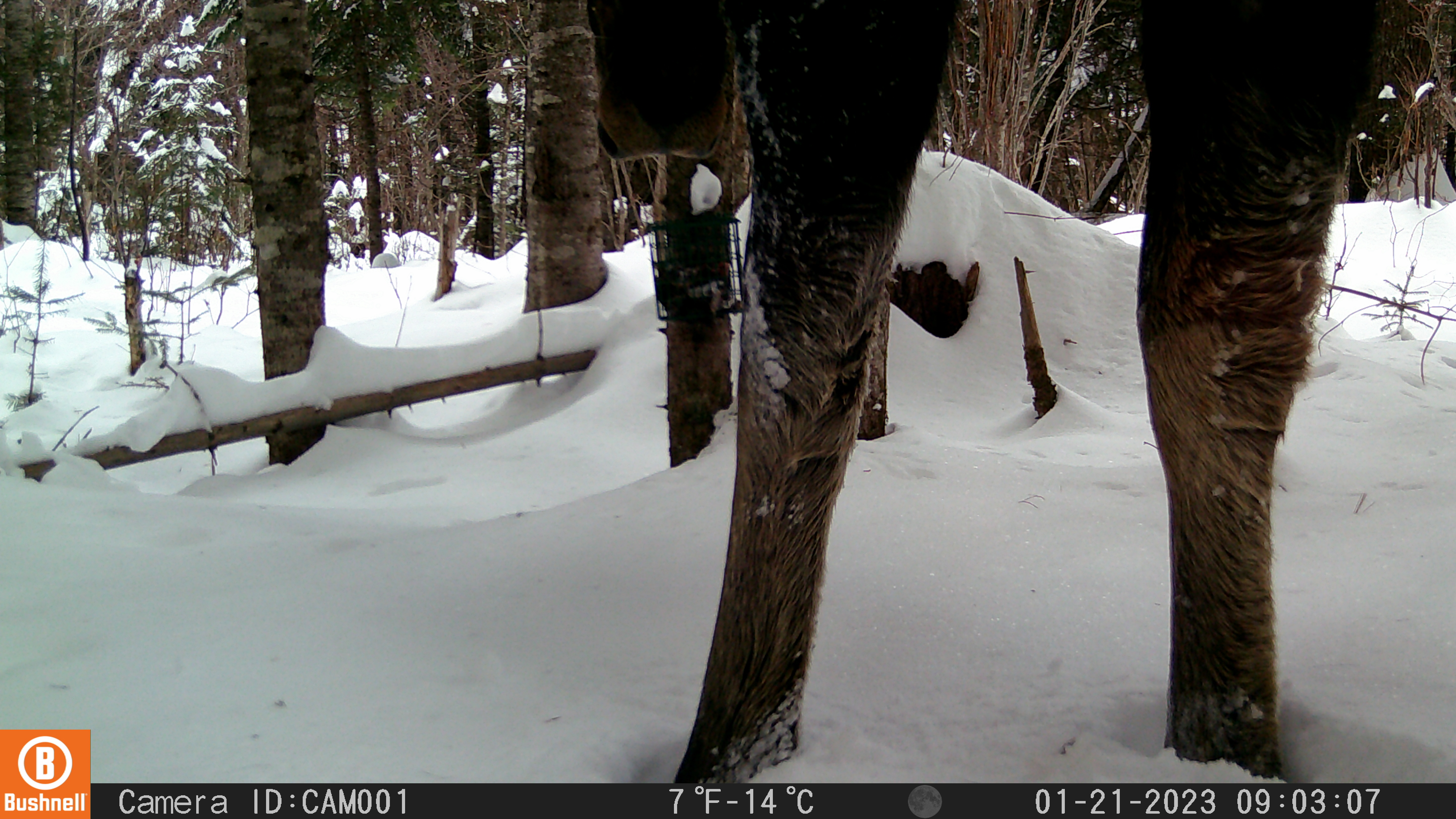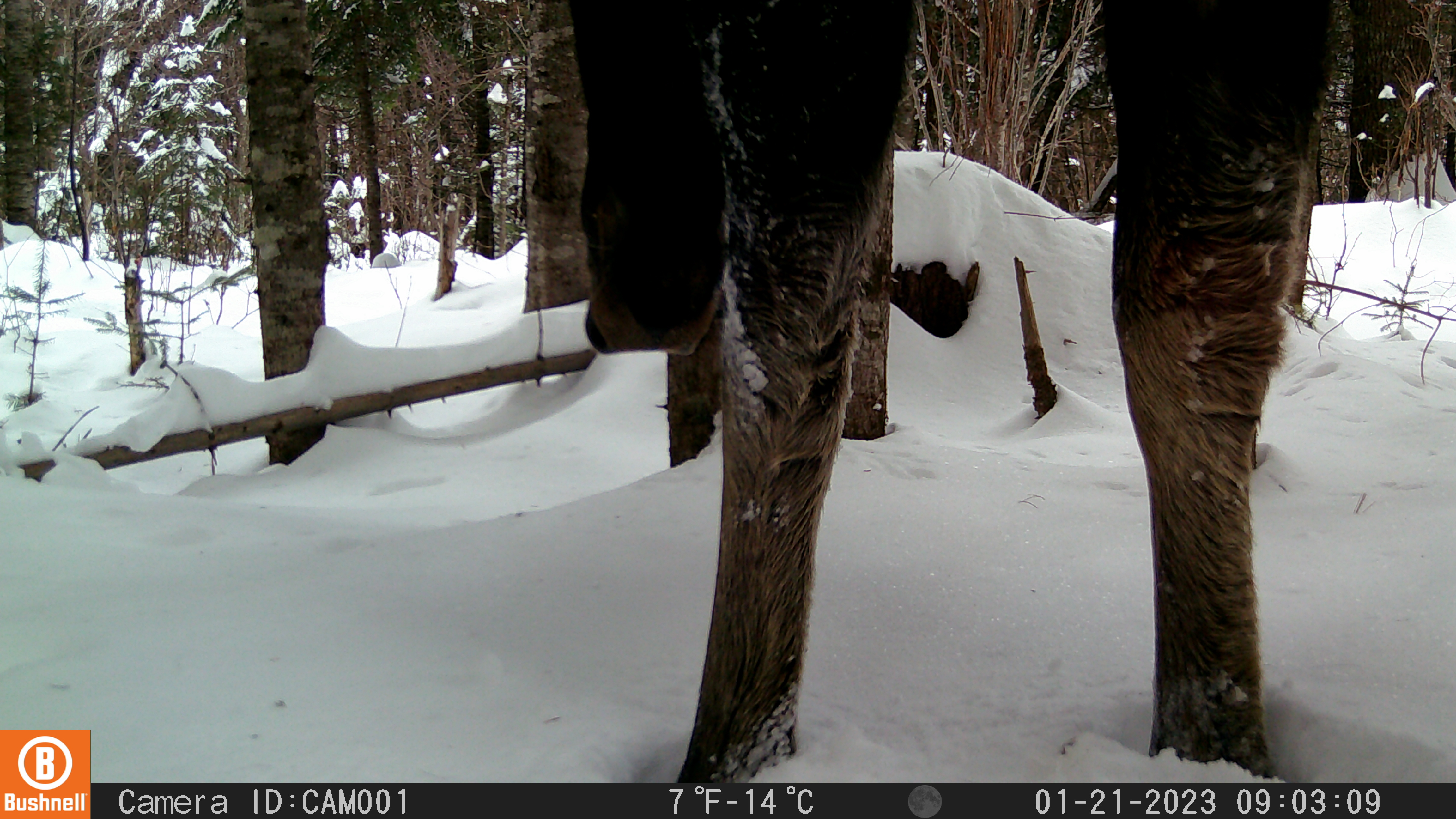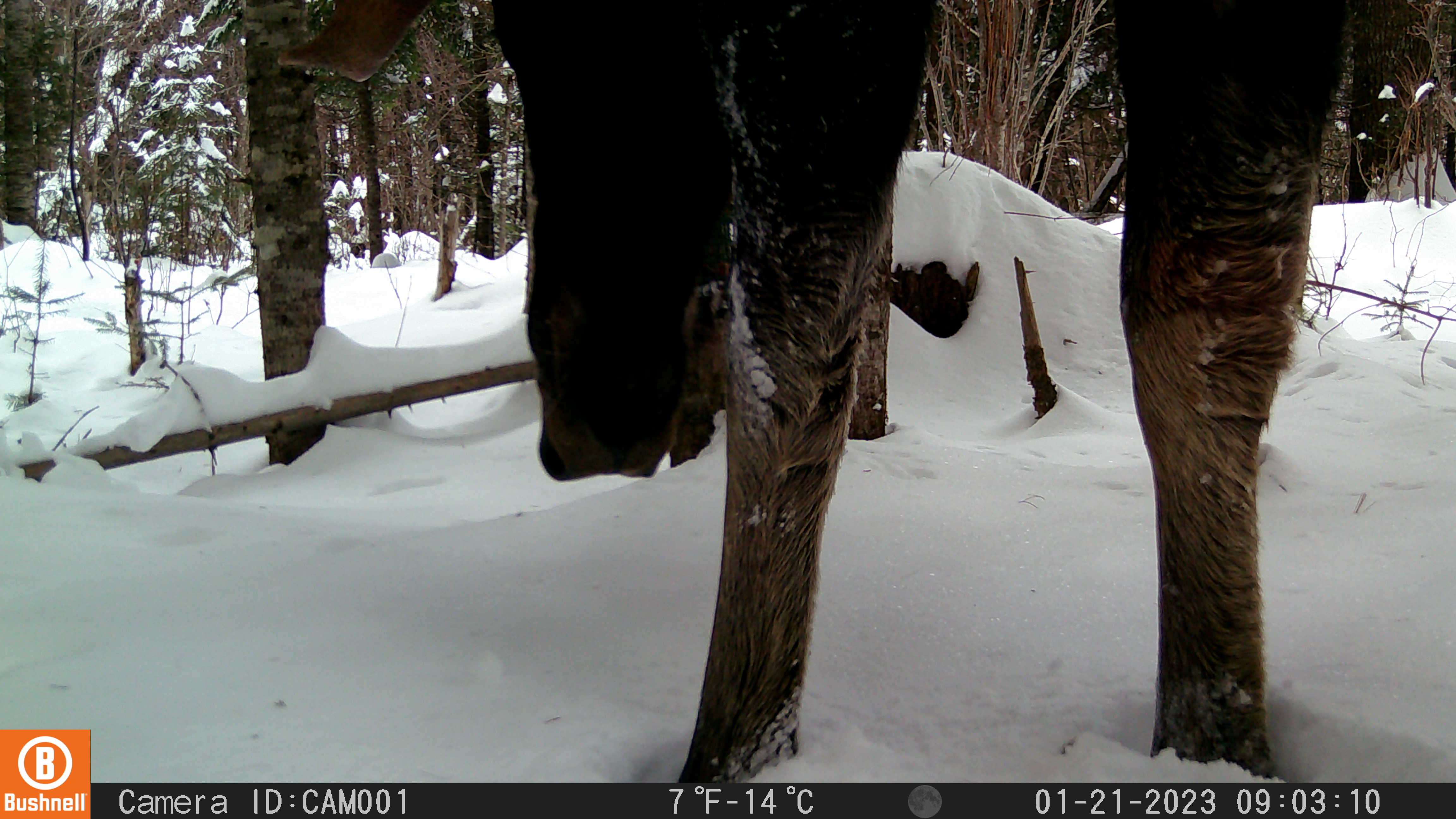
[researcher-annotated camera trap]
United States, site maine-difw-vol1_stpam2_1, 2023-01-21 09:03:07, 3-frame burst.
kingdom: Animalia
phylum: Chordata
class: Mammalia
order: Artiodactyla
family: Cervidae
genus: Alces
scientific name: Alces alces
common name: moose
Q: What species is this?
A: Moose (Alces alces).